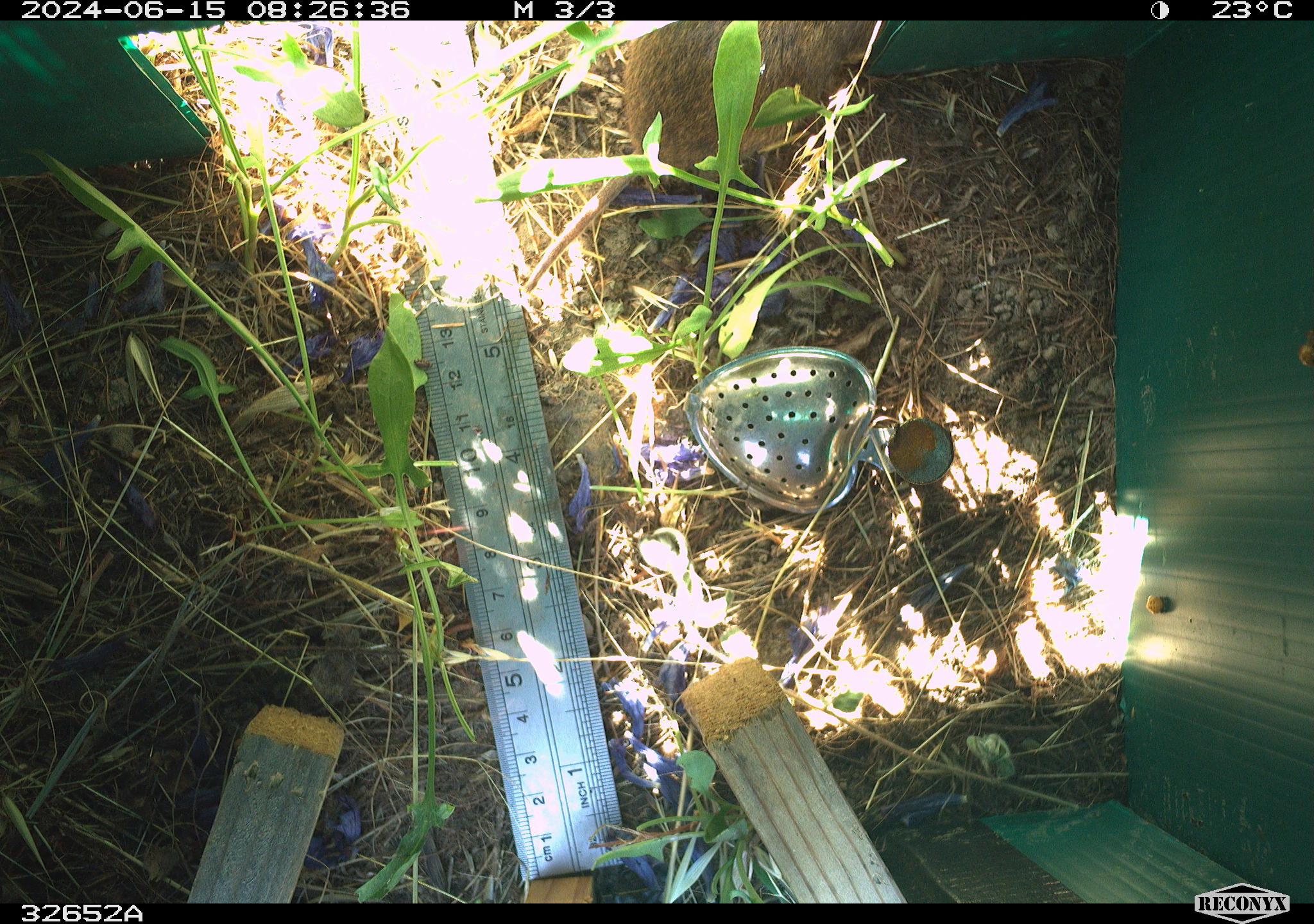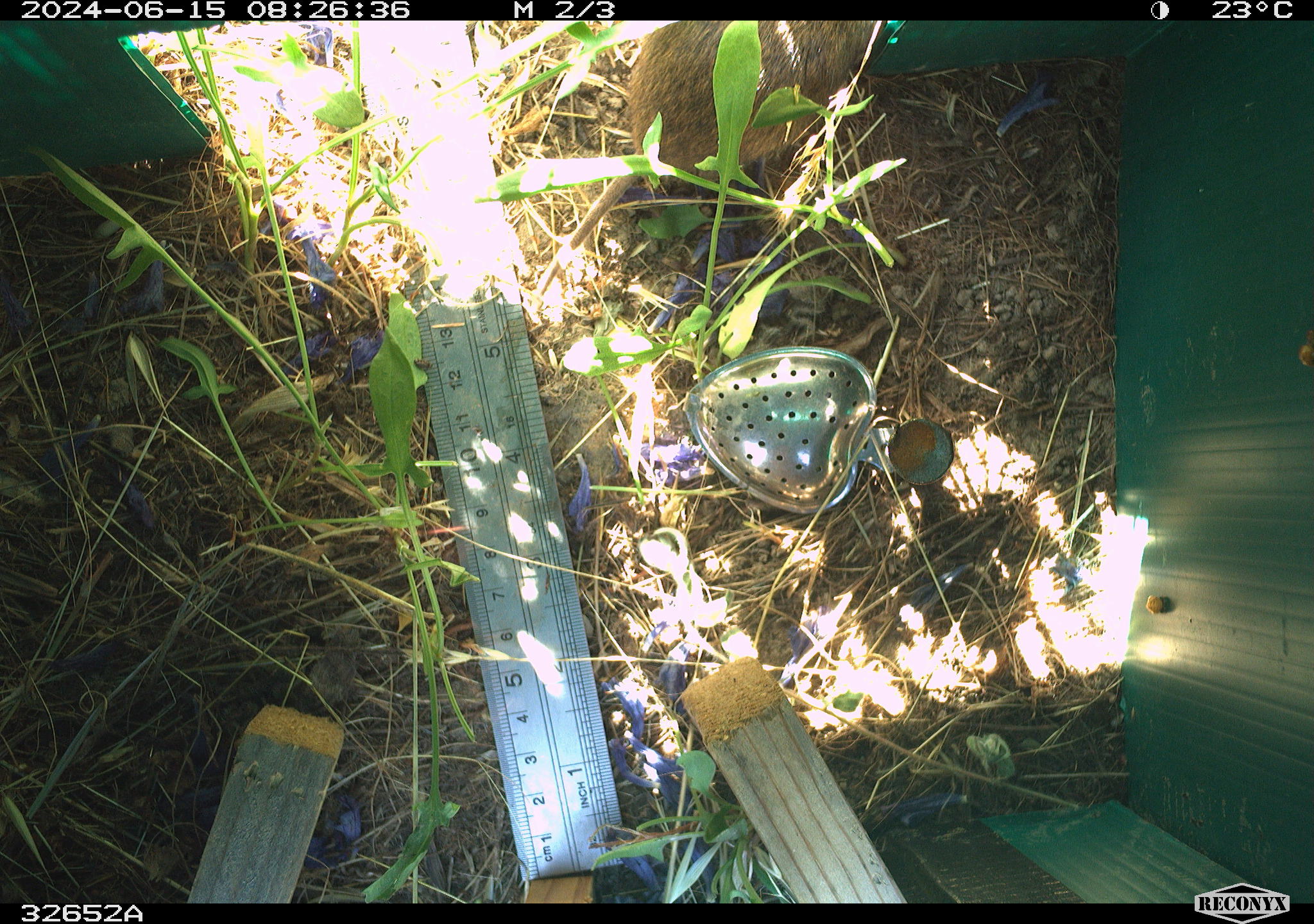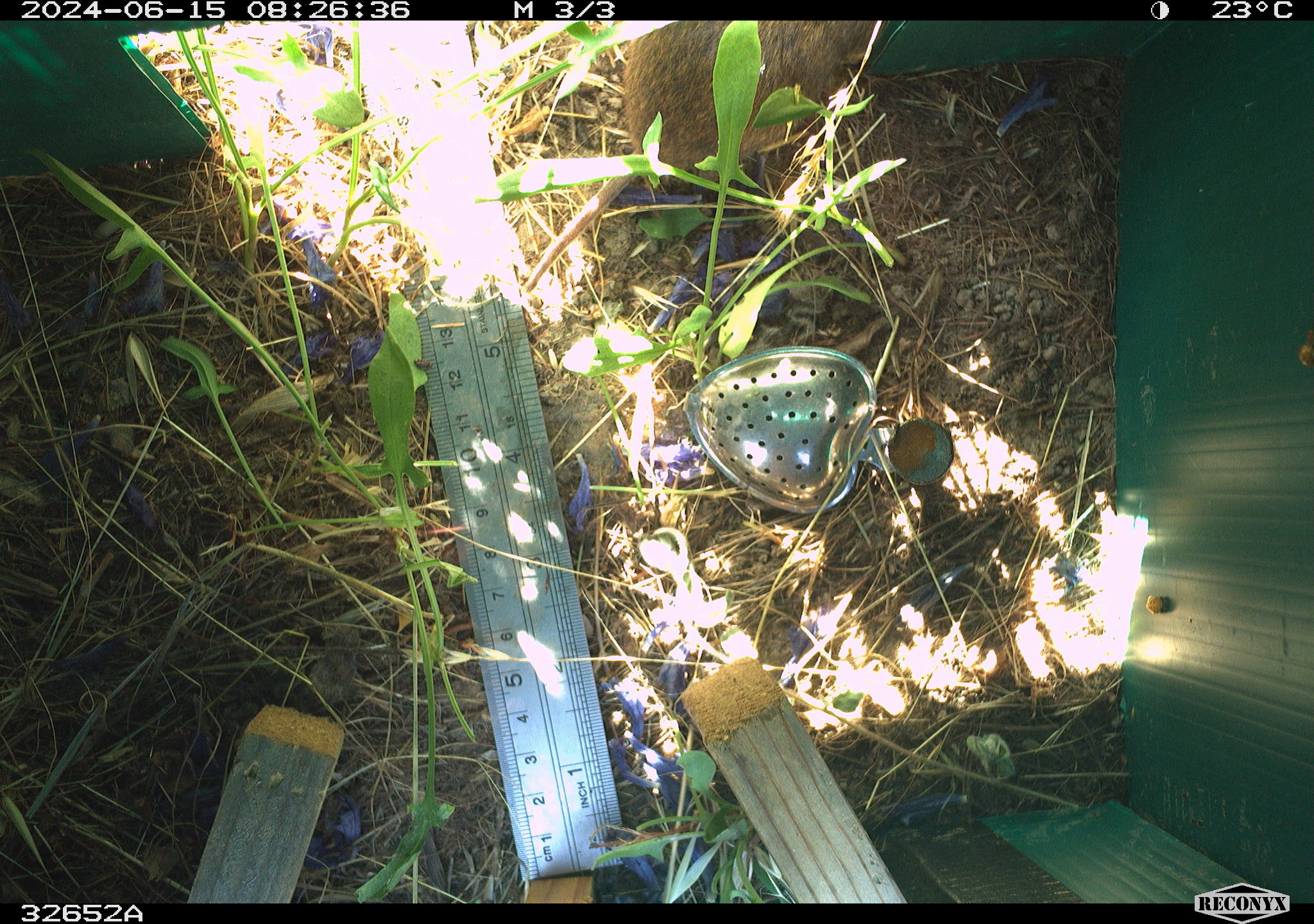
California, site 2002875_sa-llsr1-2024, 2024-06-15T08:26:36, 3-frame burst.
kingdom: Animalia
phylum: Chordata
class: Mammalia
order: Rodentia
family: Cricetidae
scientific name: Arvicolinae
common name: voles, lemmings, and muskrats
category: arvicolinae subfamily